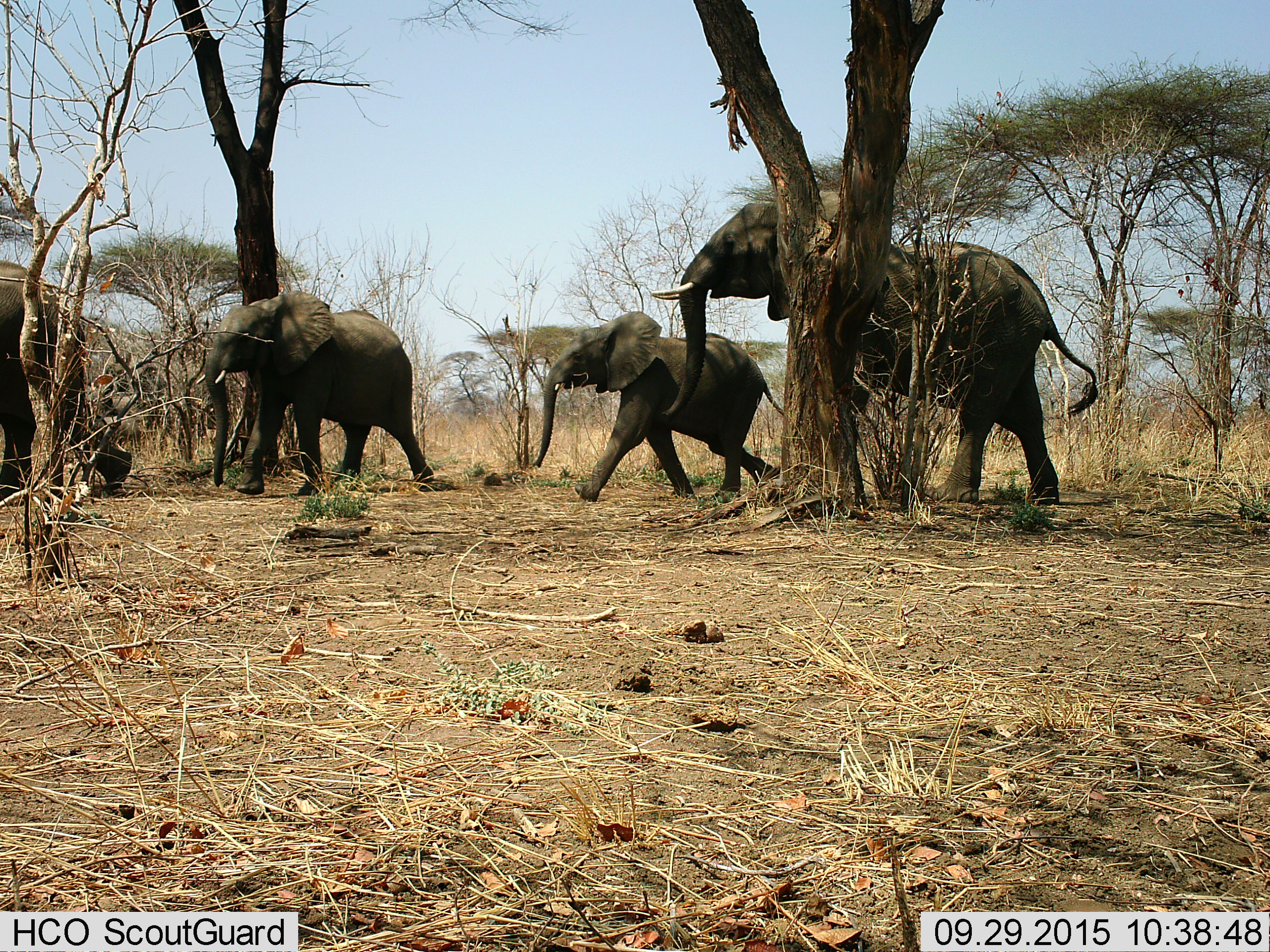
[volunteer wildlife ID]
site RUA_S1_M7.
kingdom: Animalia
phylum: Chordata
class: Mammalia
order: Proboscidea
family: Elephantidae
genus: Loxodonta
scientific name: Loxodonta africana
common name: african bush elephant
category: elephant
Elephant (african bush elephant) (Loxodonta africana), count 4. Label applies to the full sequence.